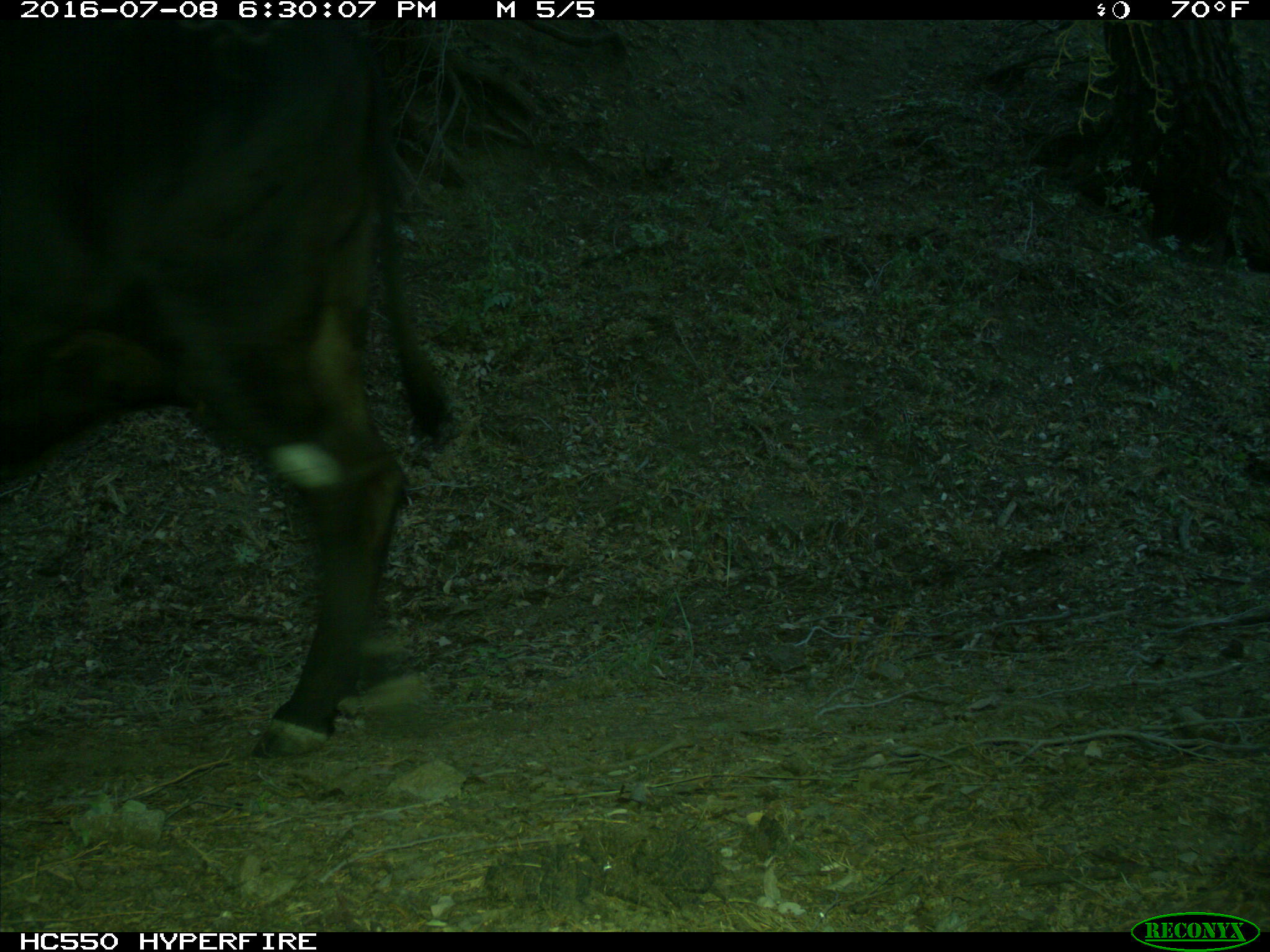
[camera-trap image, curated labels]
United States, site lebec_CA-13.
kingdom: Animalia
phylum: Chordata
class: Mammalia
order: Artiodactyla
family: Bovidae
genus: Bos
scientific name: Bos taurus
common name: domestic cow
Bos taurus (domestic cow).